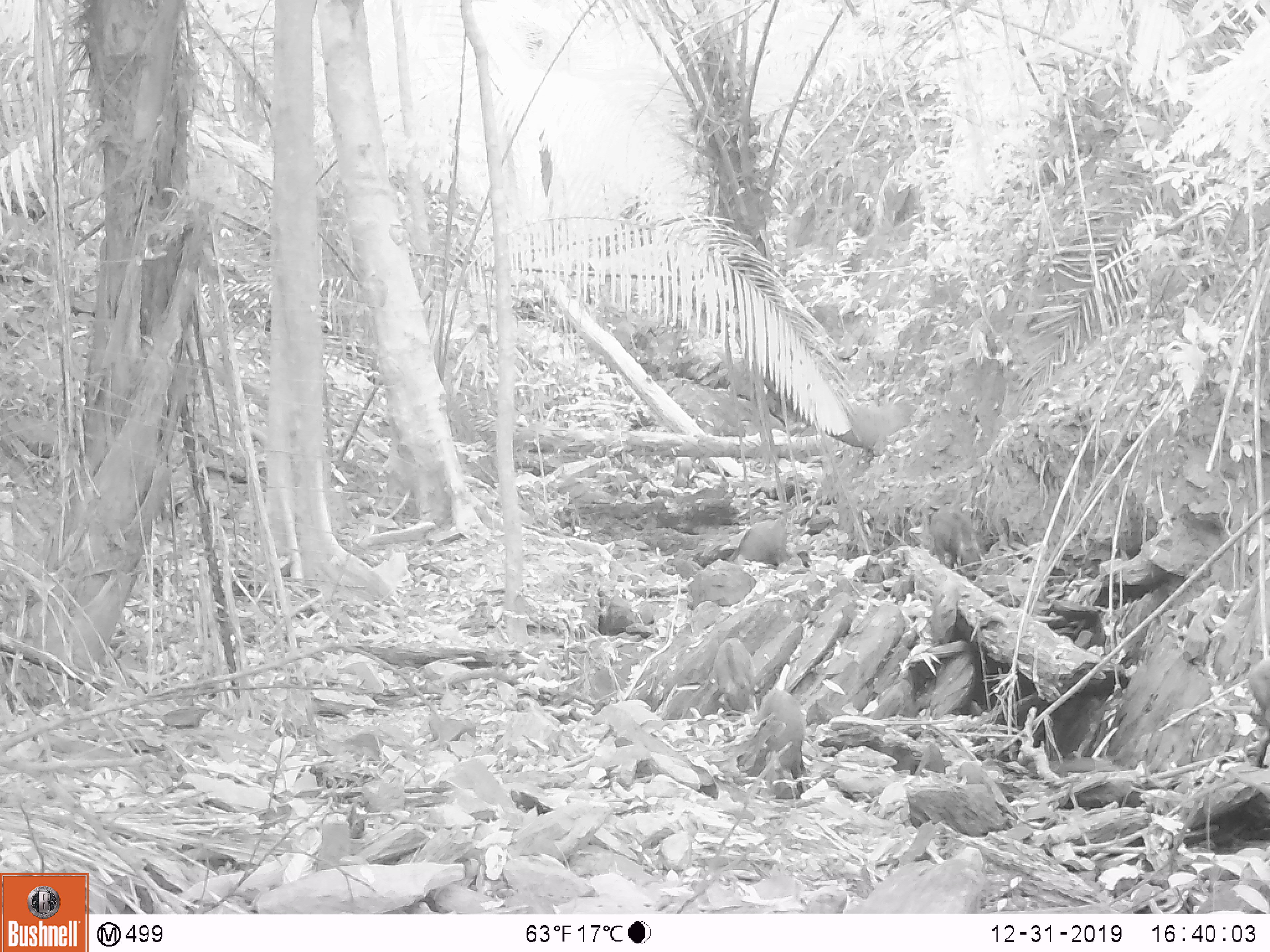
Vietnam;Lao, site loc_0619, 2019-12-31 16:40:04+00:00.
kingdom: Animalia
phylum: Chordata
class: Mammalia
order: Artiodactyla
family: Suidae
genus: Sus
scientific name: Sus scrofa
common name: eurasian wild pig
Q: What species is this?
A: Eurasian wild pig (Sus scrofa).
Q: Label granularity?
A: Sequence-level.